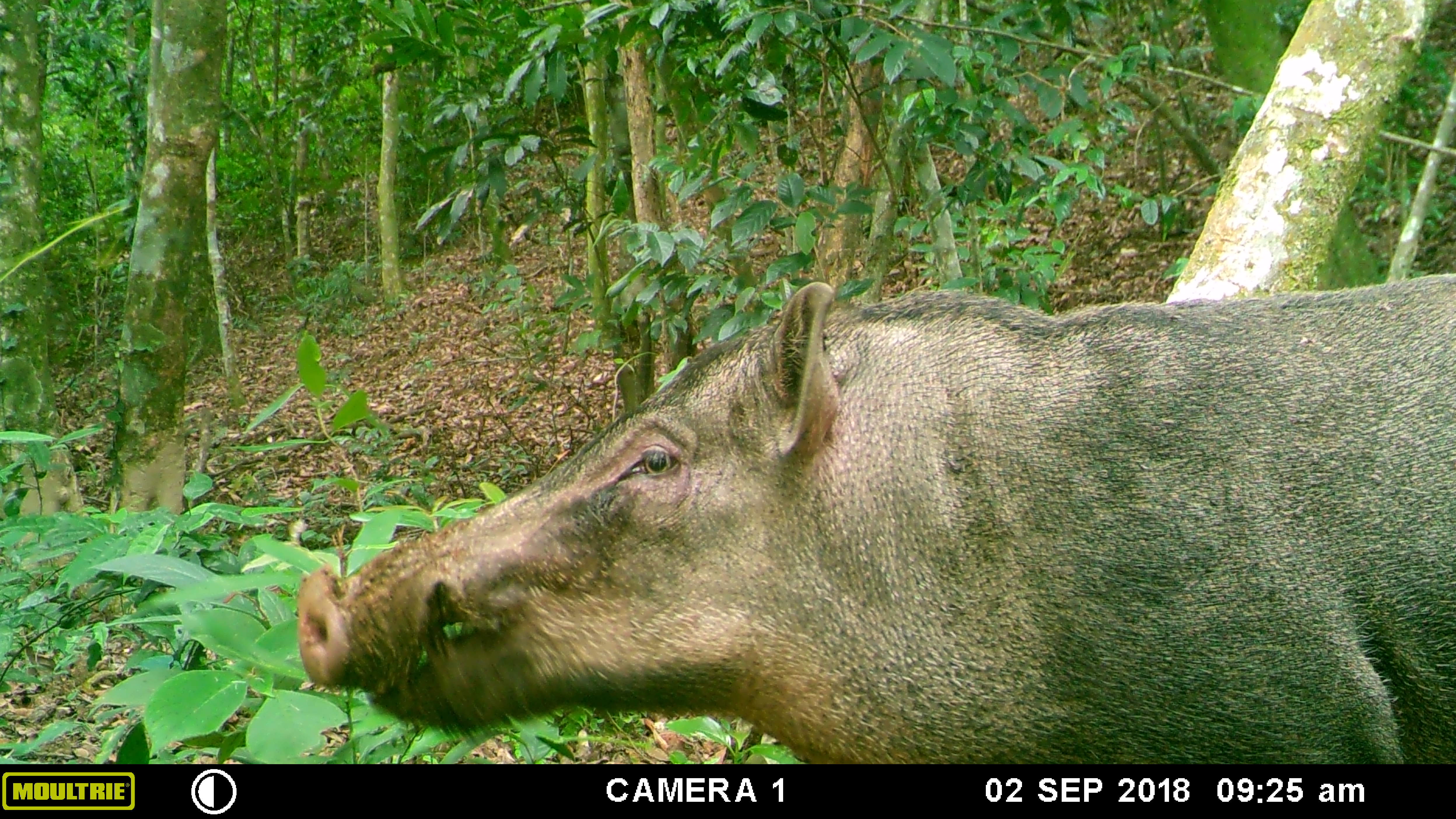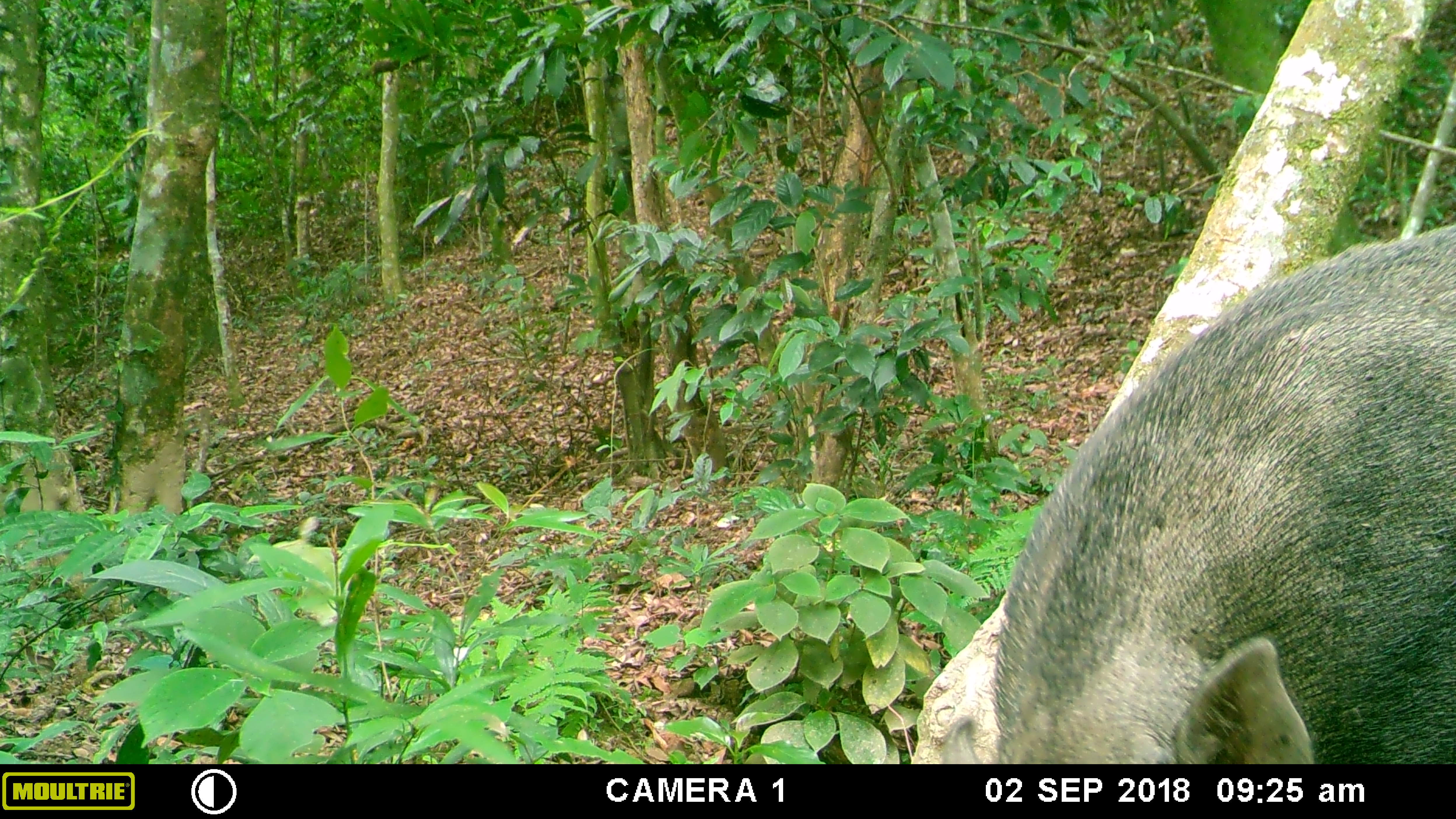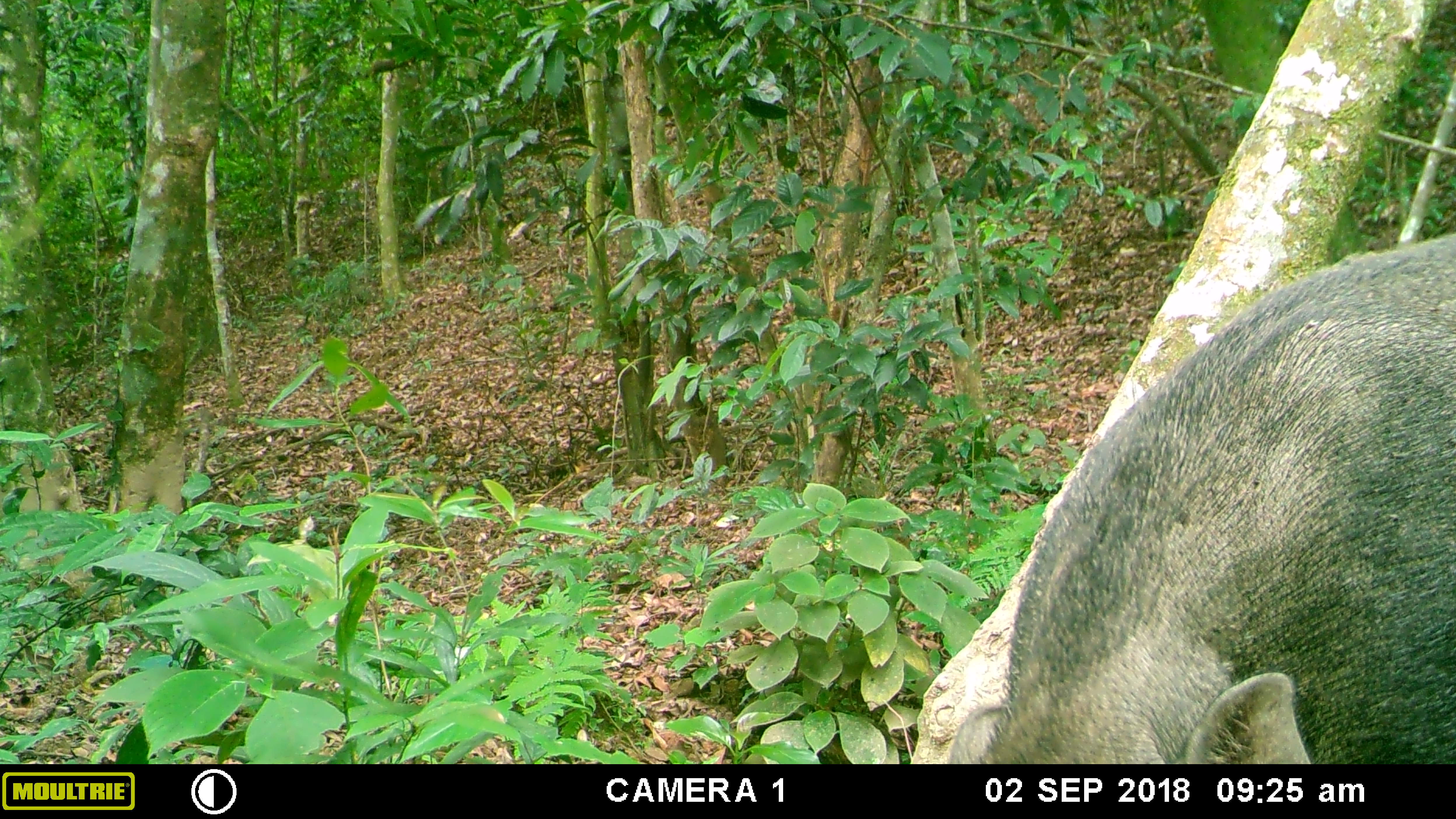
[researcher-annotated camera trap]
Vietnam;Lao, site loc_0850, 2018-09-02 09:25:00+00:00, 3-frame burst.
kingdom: Animalia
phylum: Chordata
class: Mammalia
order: Artiodactyla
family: Suidae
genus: Sus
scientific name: Sus scrofa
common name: eurasian wild pig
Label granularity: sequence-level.